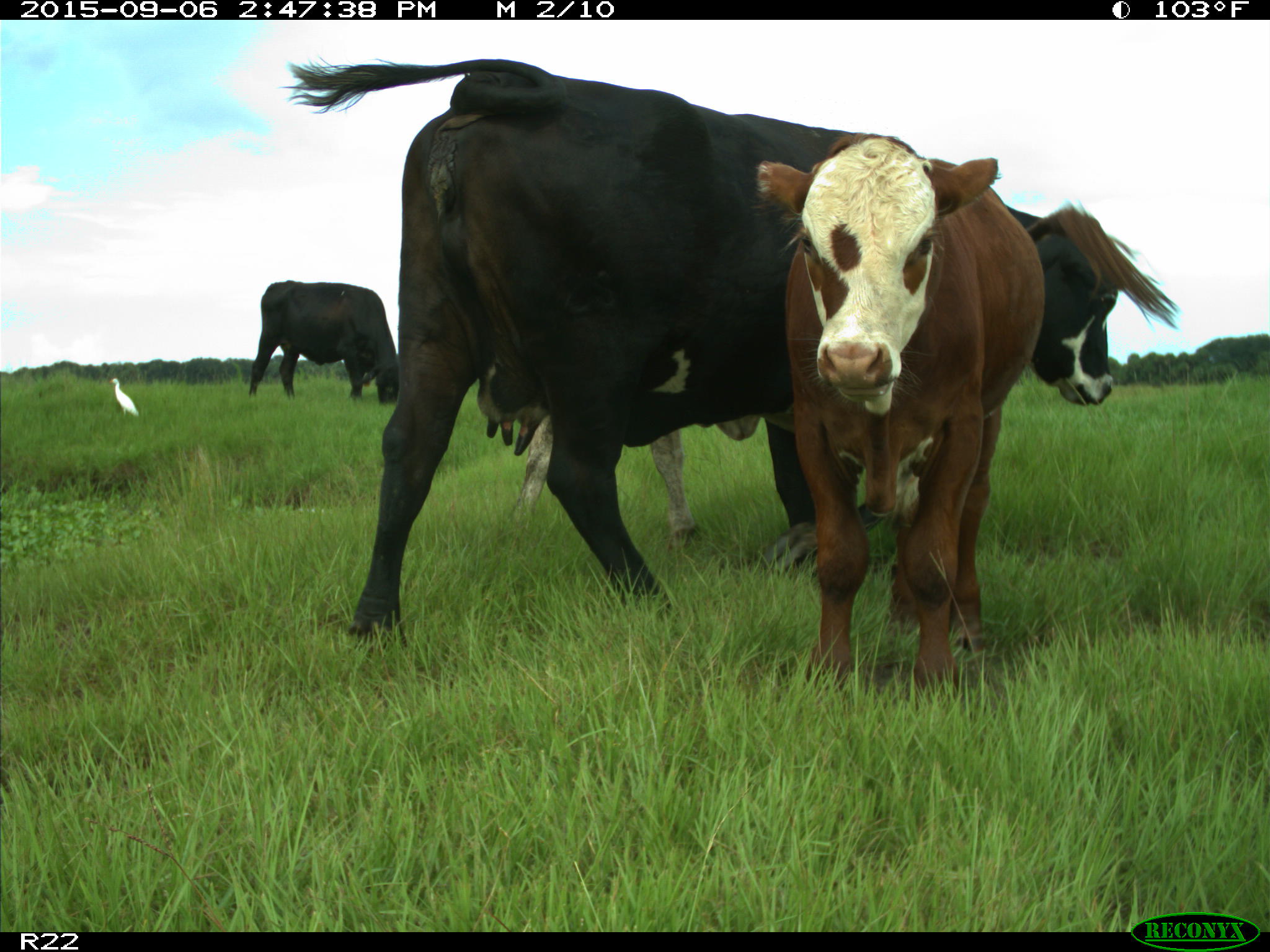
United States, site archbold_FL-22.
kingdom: Animalia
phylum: Chordata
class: Mammalia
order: Artiodactyla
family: Bovidae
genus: Bos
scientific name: Bos taurus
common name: domestic cow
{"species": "Bos taurus (domestic cow)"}